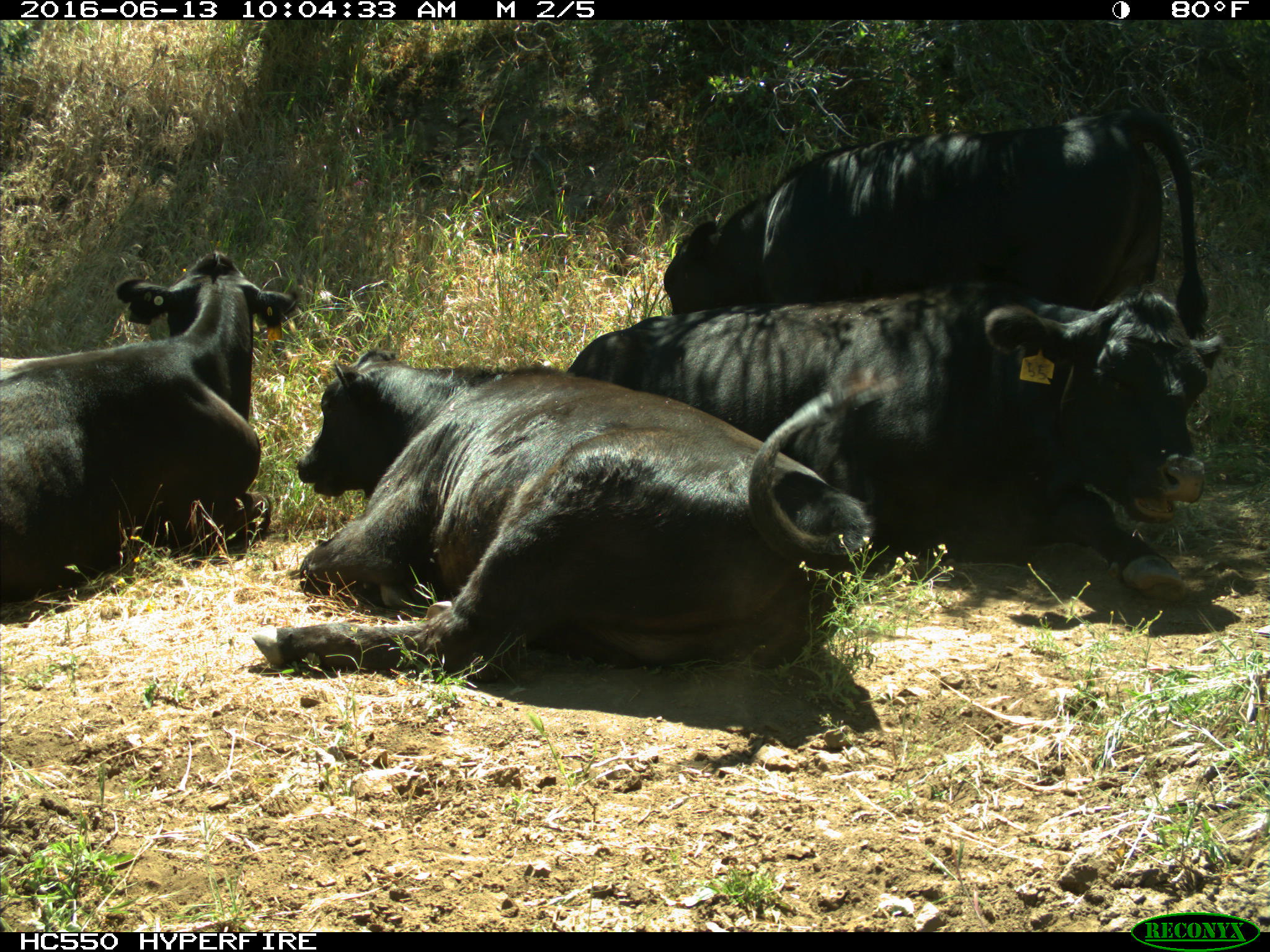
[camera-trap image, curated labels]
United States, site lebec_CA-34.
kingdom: Animalia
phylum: Chordata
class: Mammalia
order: Artiodactyla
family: Bovidae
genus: Bos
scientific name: Bos taurus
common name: domestic cow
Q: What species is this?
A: Bos taurus (domestic cow).